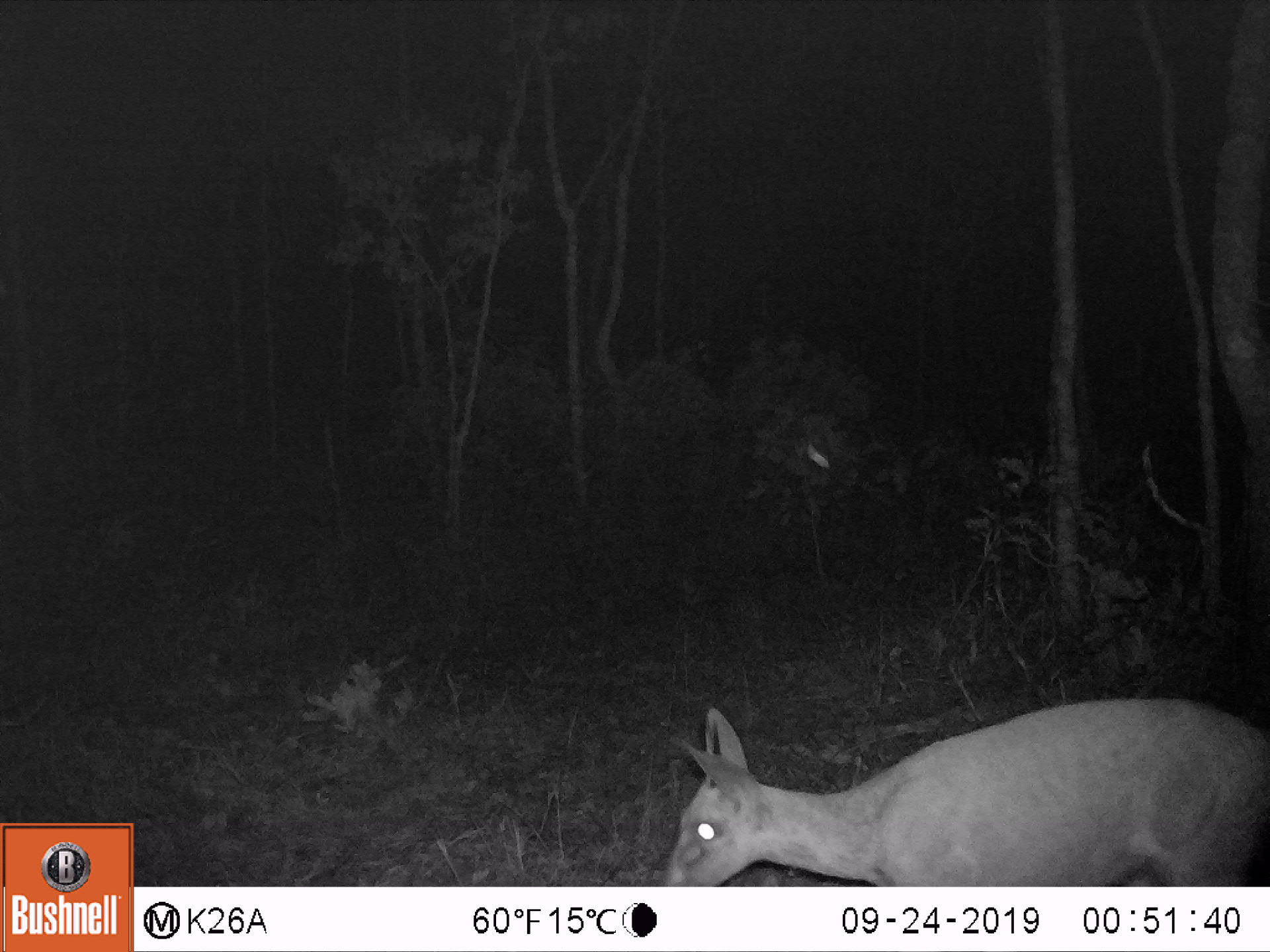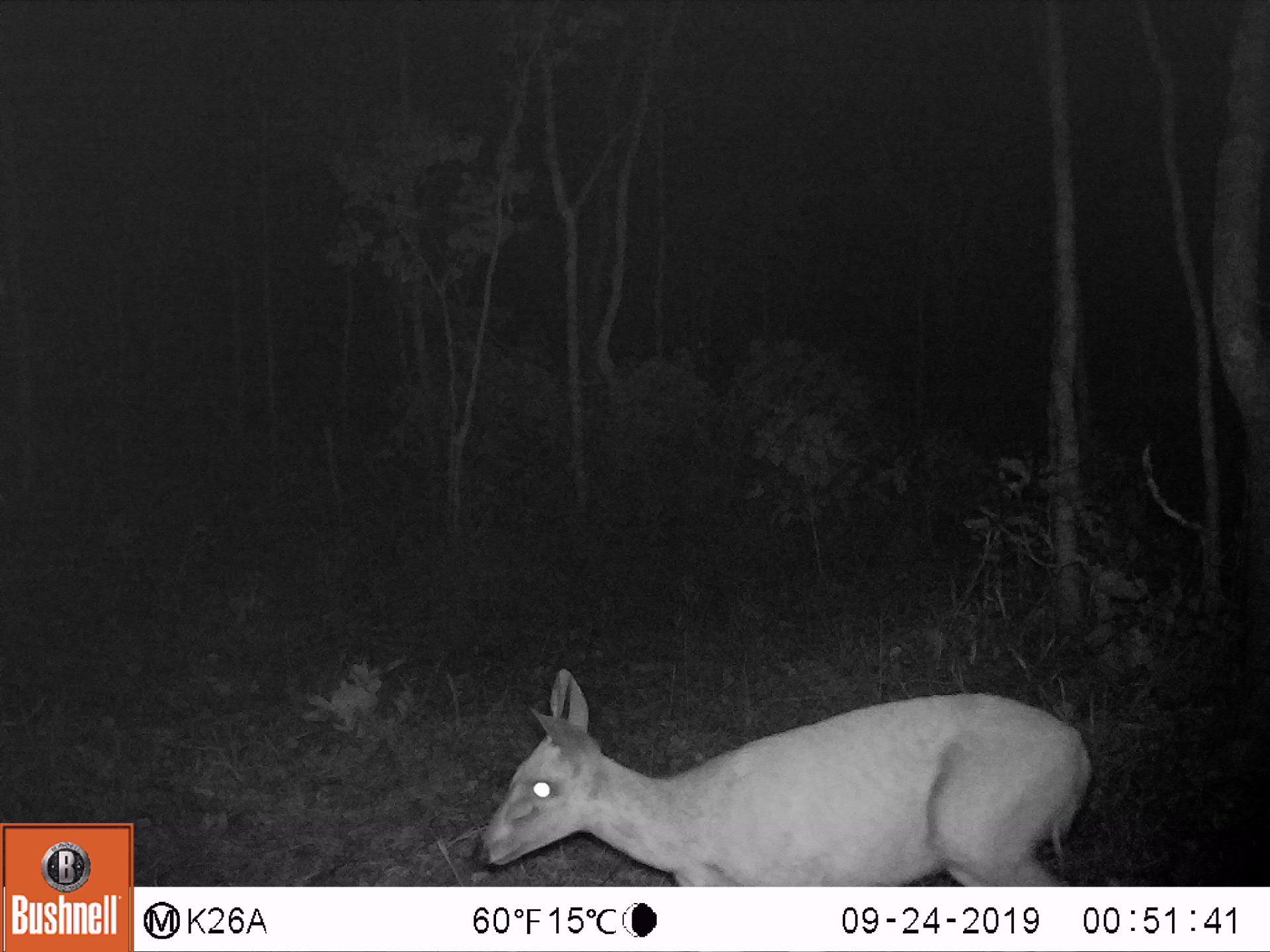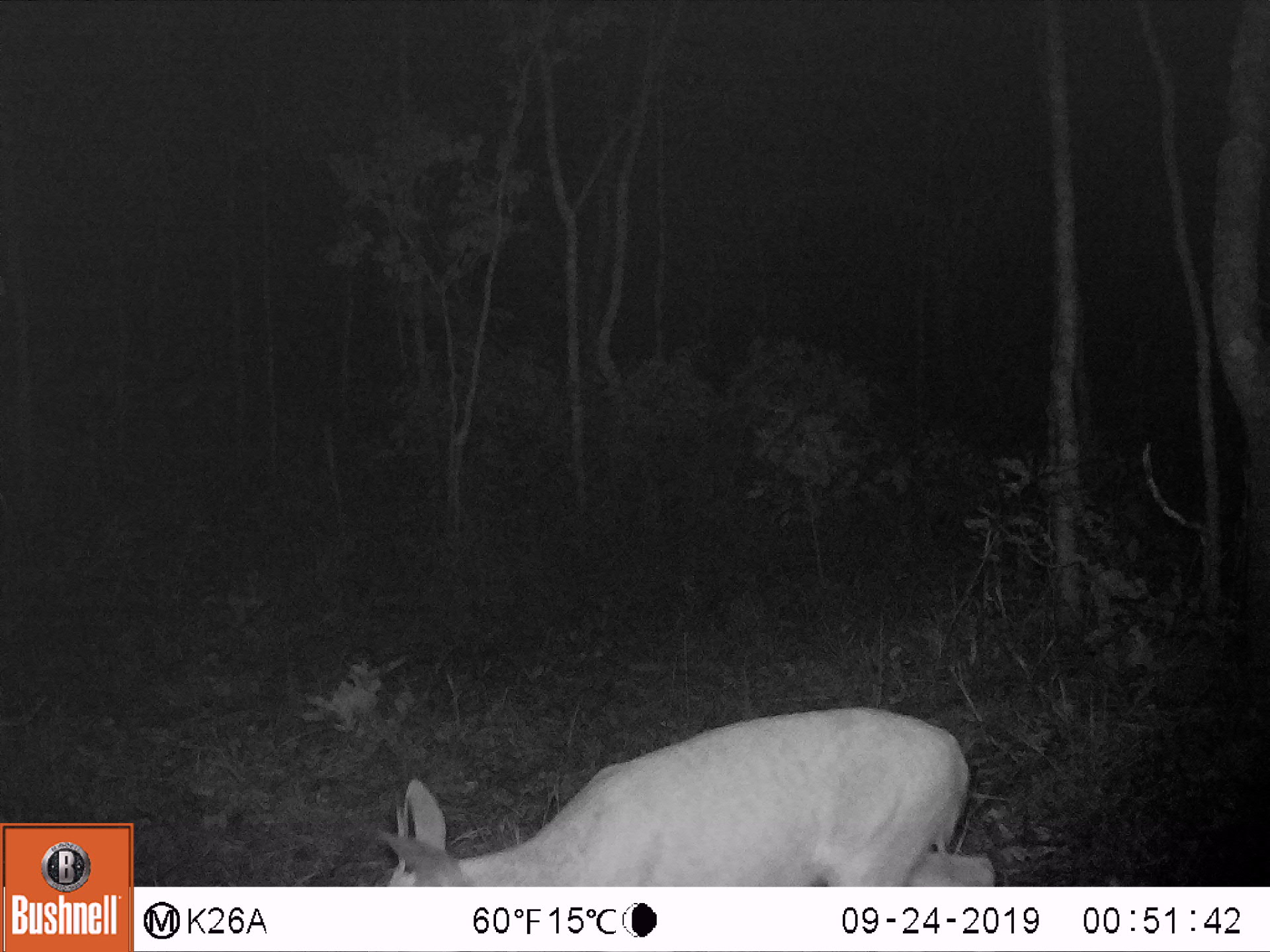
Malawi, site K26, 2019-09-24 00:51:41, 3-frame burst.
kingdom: Animalia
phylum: Chordata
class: Mammalia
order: Artiodactyla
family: Bovidae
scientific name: Antilopinae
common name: small antelope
Small antelope (Antilopinae), count 1.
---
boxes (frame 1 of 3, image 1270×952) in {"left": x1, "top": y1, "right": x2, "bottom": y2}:
small antelope: {"left": 664, "top": 700, "right": 1264, "bottom": 882}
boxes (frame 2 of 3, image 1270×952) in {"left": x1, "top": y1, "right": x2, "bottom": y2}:
small antelope: {"left": 472, "top": 664, "right": 1095, "bottom": 886}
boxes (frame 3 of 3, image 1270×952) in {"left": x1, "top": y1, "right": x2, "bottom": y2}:
small antelope: {"left": 379, "top": 706, "right": 998, "bottom": 883}